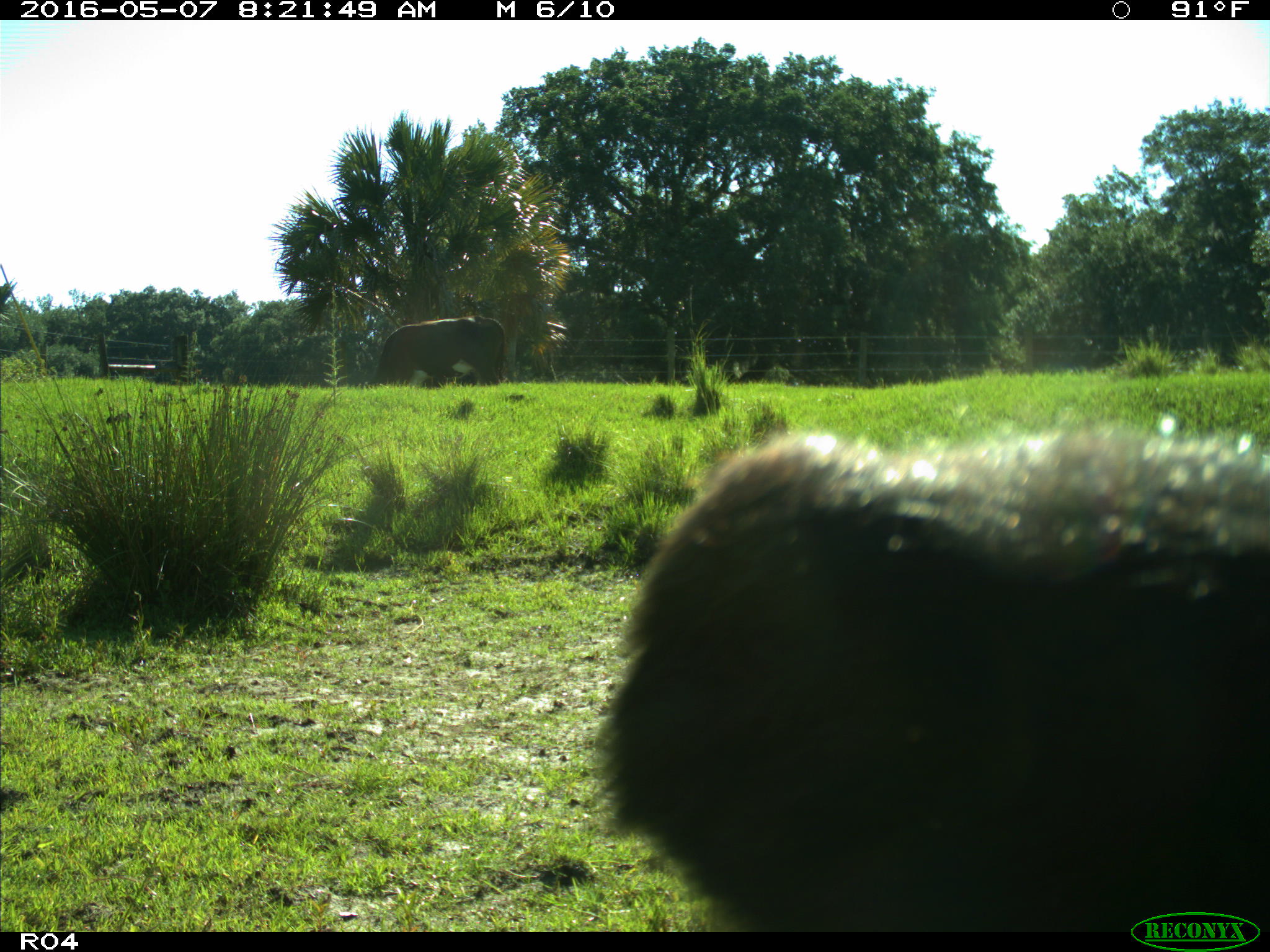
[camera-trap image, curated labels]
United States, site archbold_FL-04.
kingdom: Animalia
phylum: Chordata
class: Mammalia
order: Artiodactyla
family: Bovidae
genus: Bos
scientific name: Bos taurus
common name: domestic cow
Bos taurus (domestic cow).